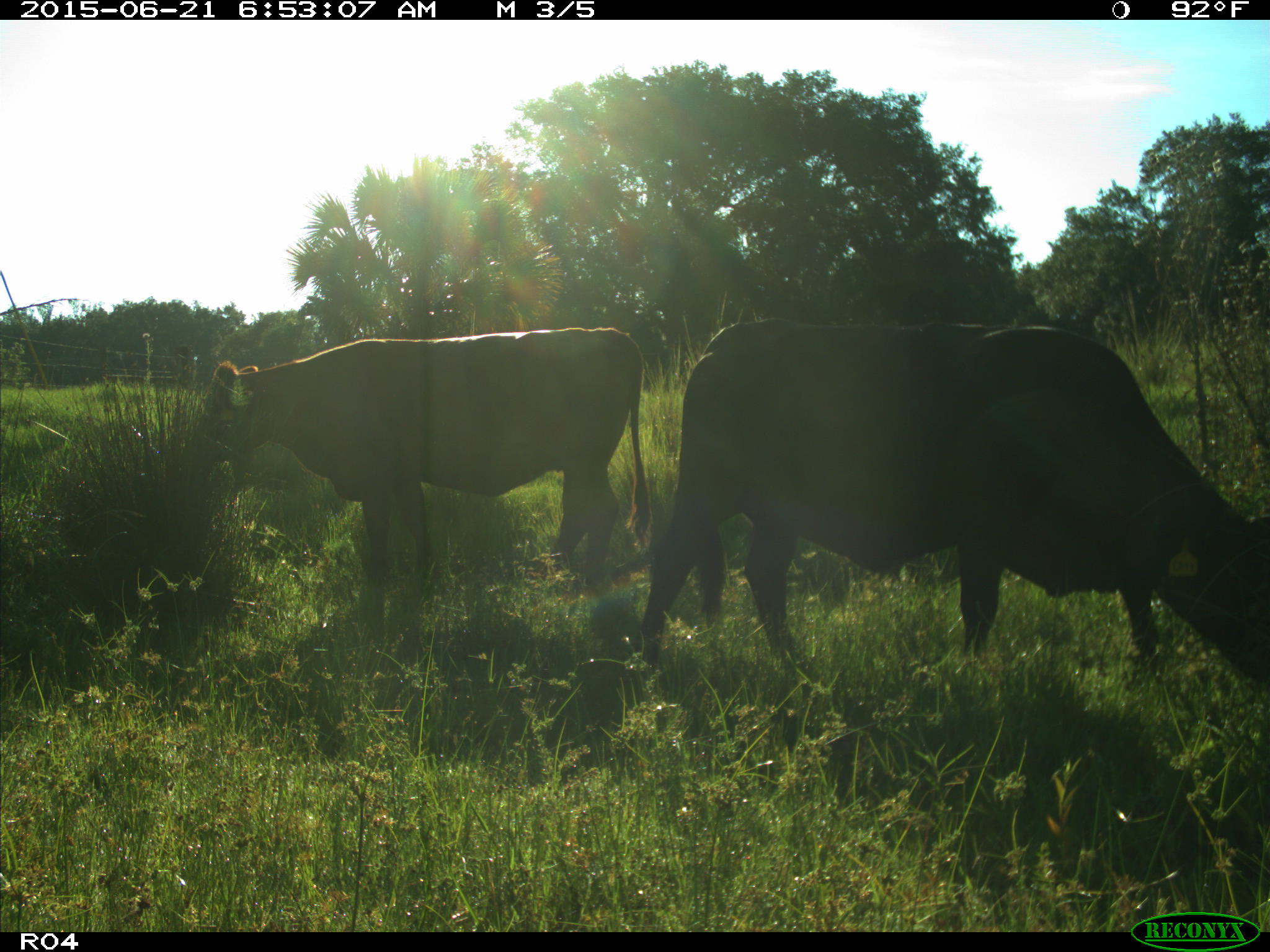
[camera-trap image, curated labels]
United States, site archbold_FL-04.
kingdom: Animalia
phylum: Chordata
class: Mammalia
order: Artiodactyla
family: Bovidae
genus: Bos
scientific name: Bos taurus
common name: domestic cow